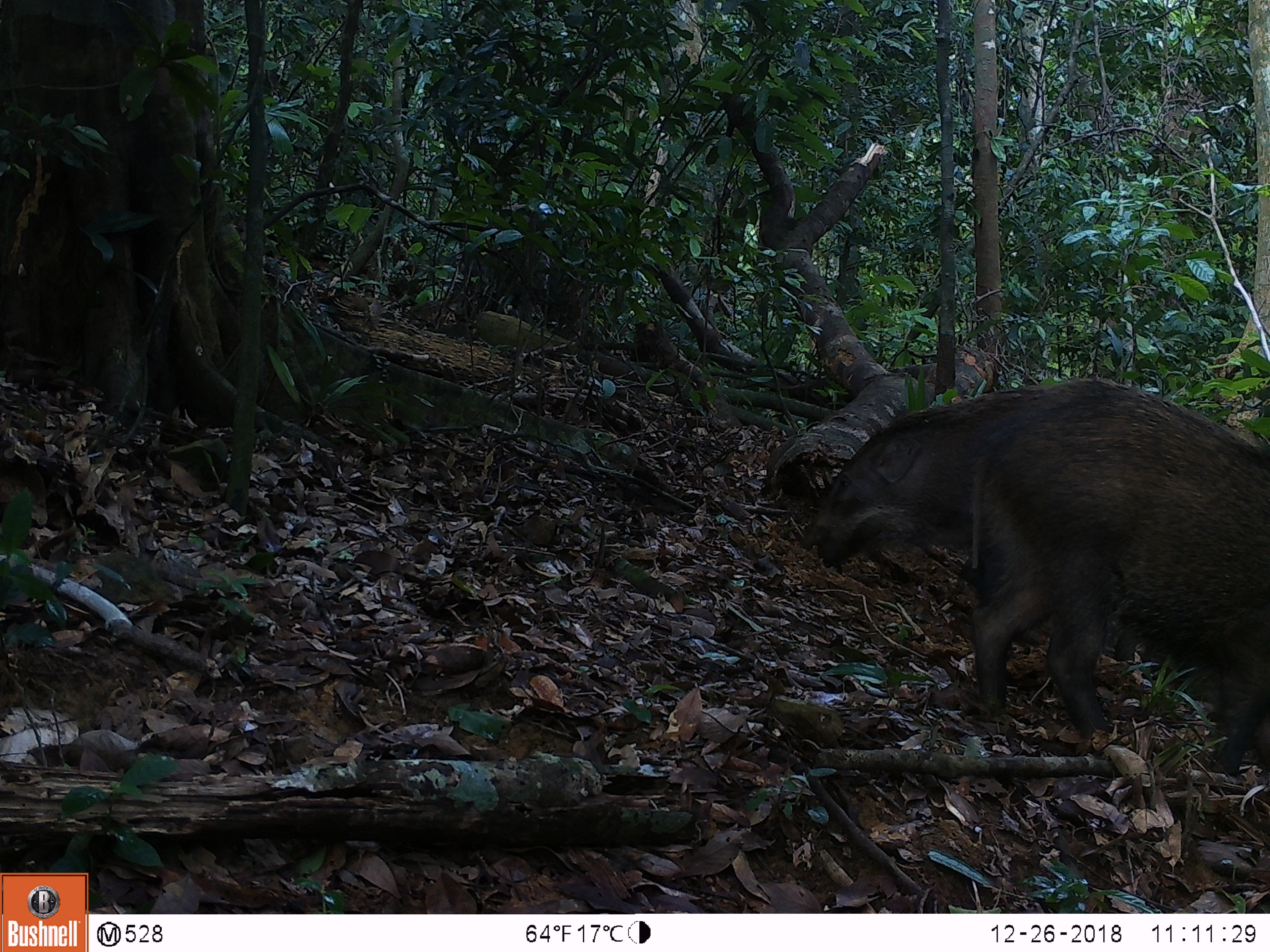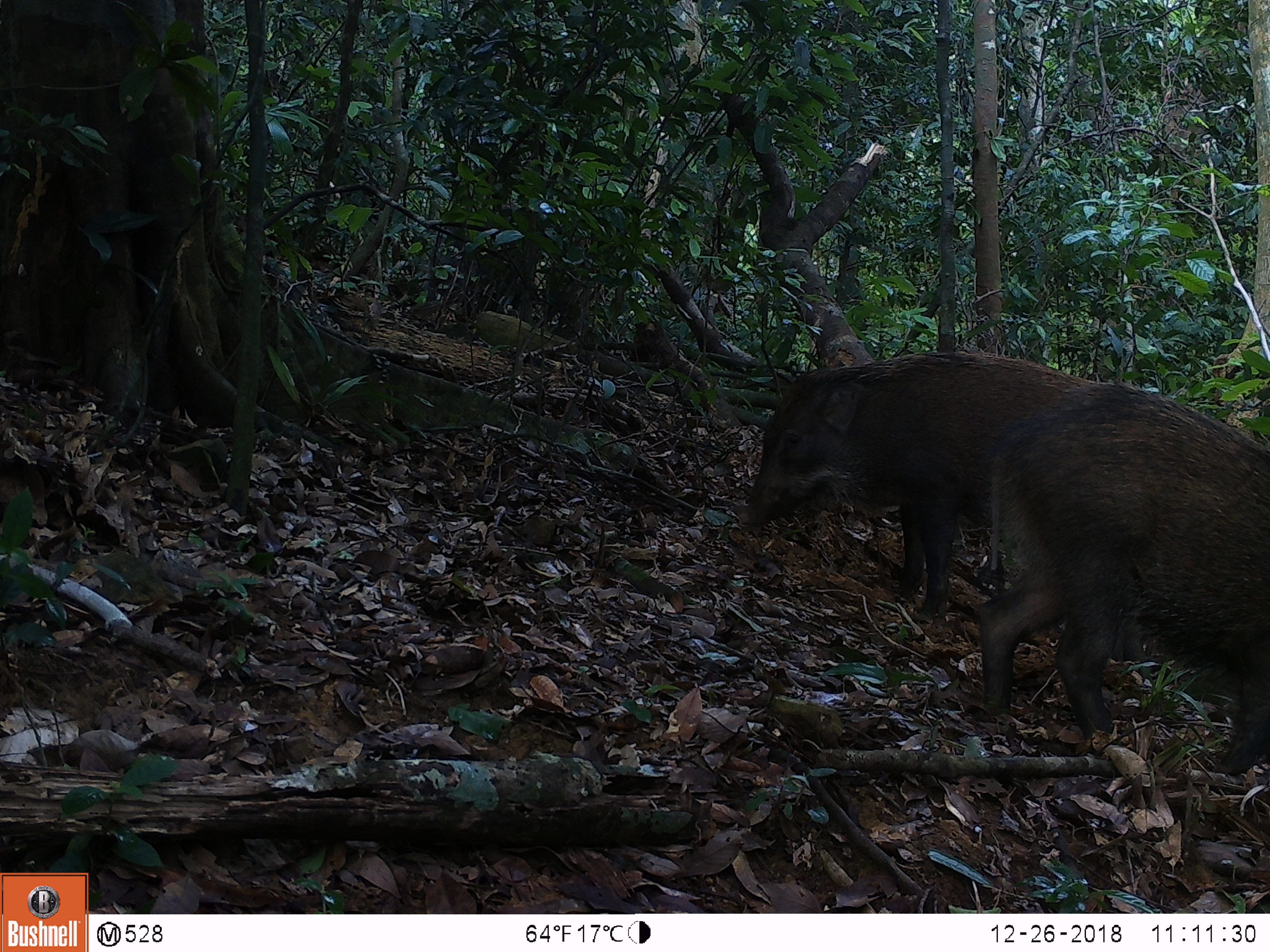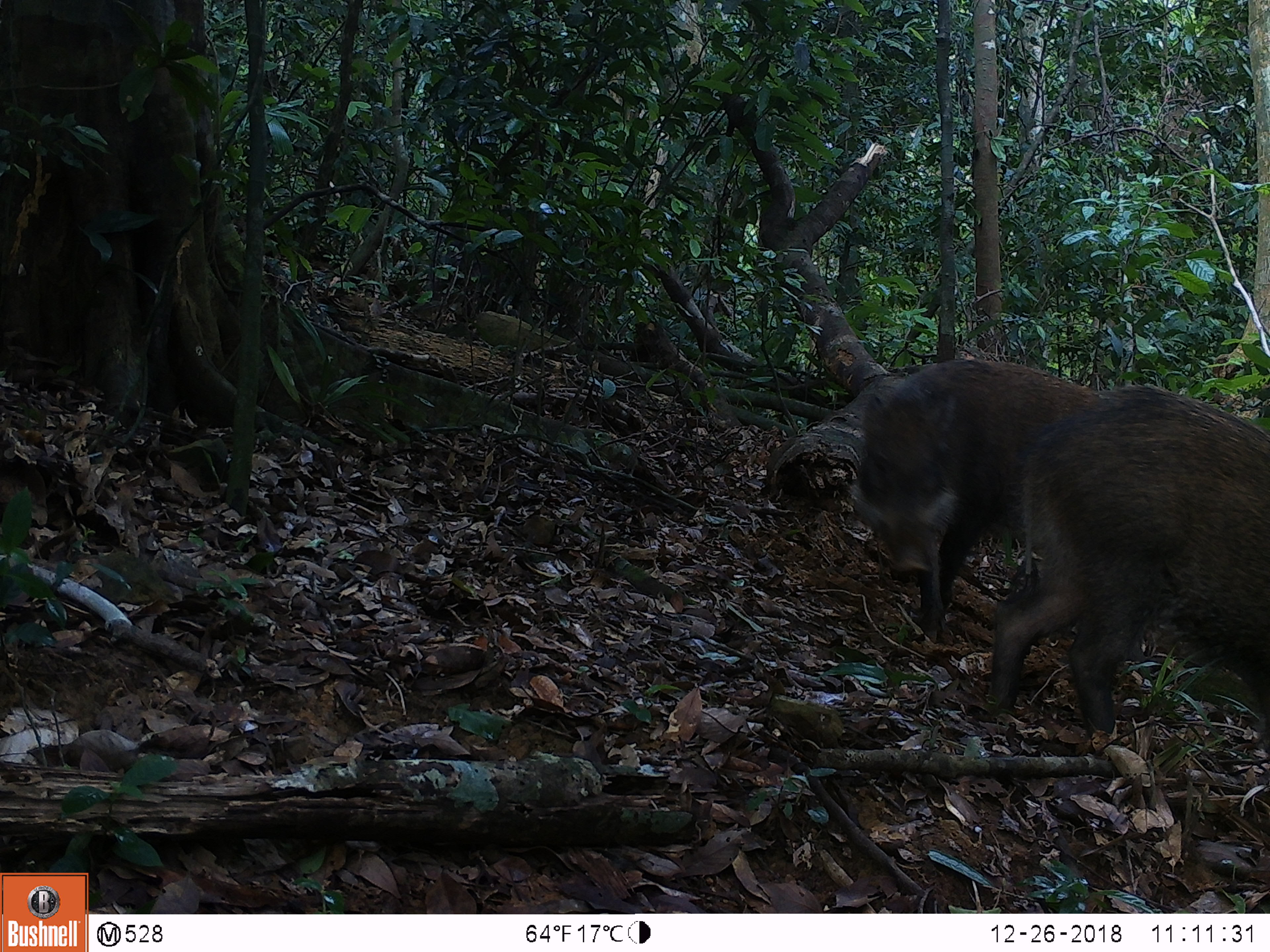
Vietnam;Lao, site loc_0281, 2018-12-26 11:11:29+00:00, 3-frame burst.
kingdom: Animalia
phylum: Chordata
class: Mammalia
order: Artiodactyla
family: Suidae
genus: Sus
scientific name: Sus scrofa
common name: eurasian wild pig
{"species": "eurasian wild pig (Sus scrofa)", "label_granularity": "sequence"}